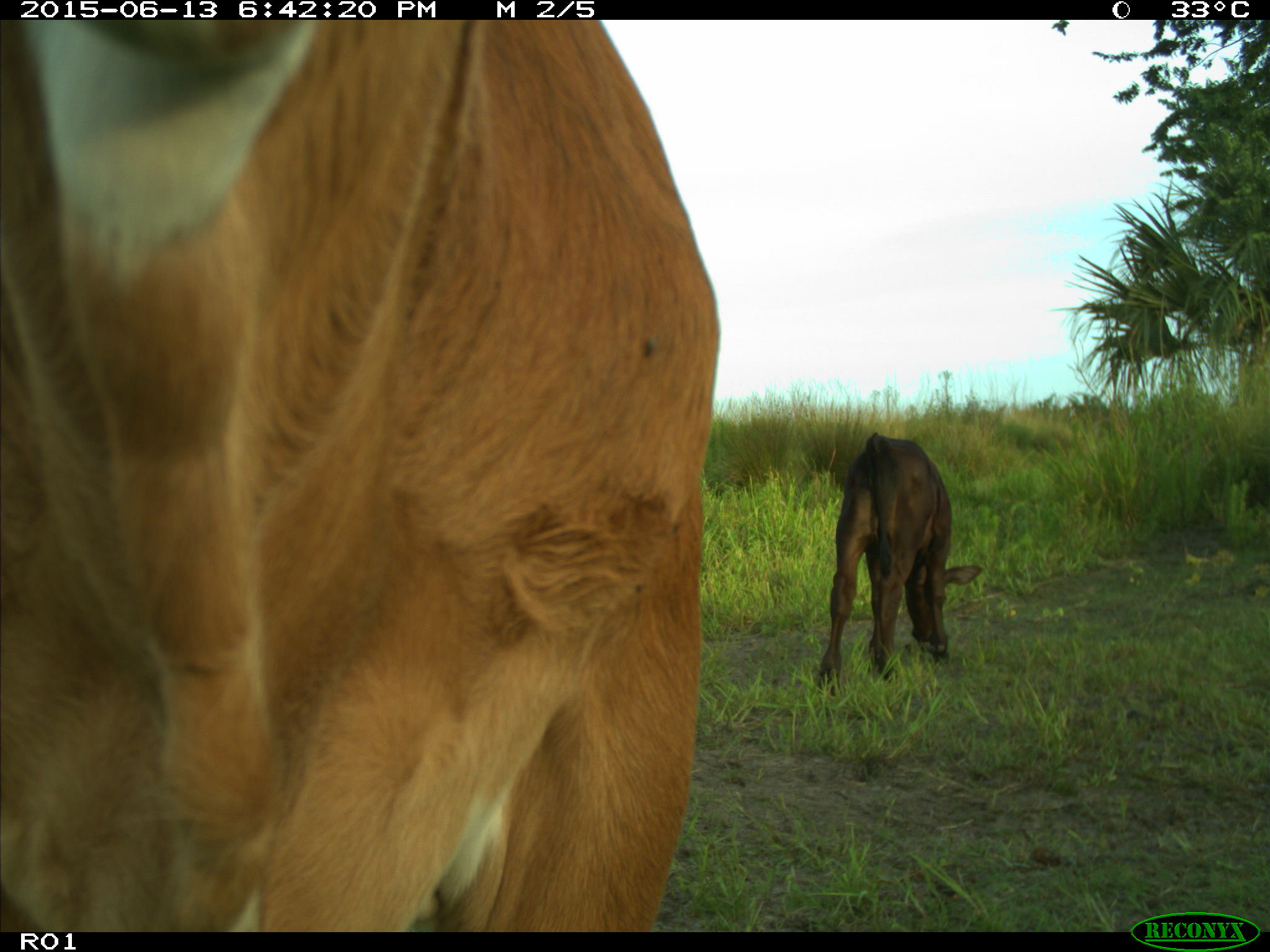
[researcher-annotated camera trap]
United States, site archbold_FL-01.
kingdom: Animalia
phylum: Chordata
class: Mammalia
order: Artiodactyla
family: Bovidae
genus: Bos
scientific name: Bos taurus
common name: domestic cow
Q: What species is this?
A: Bos taurus (domestic cow).